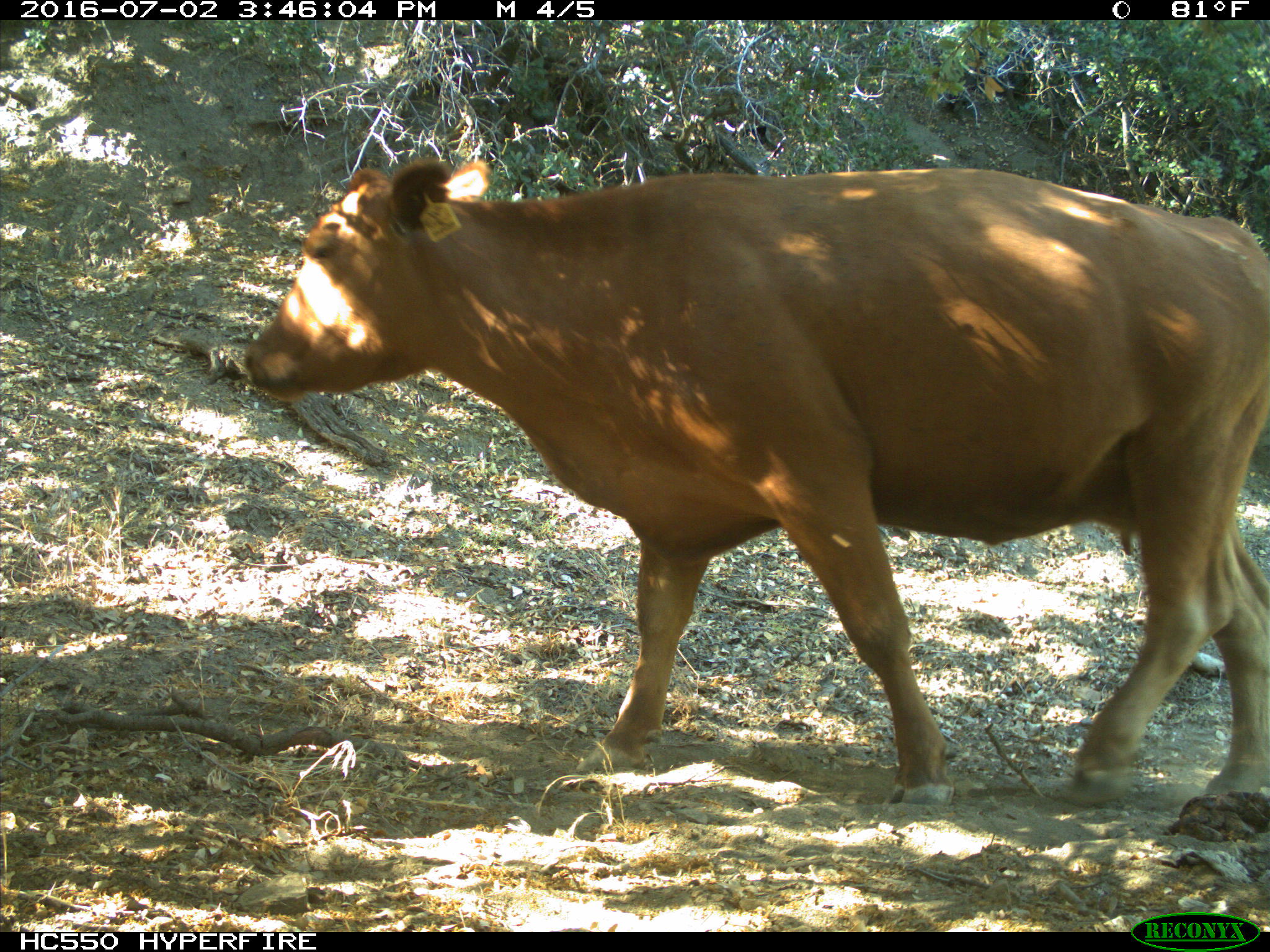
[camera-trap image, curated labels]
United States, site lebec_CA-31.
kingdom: Animalia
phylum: Chordata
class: Mammalia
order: Artiodactyla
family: Bovidae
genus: Bos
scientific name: Bos taurus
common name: domestic cow